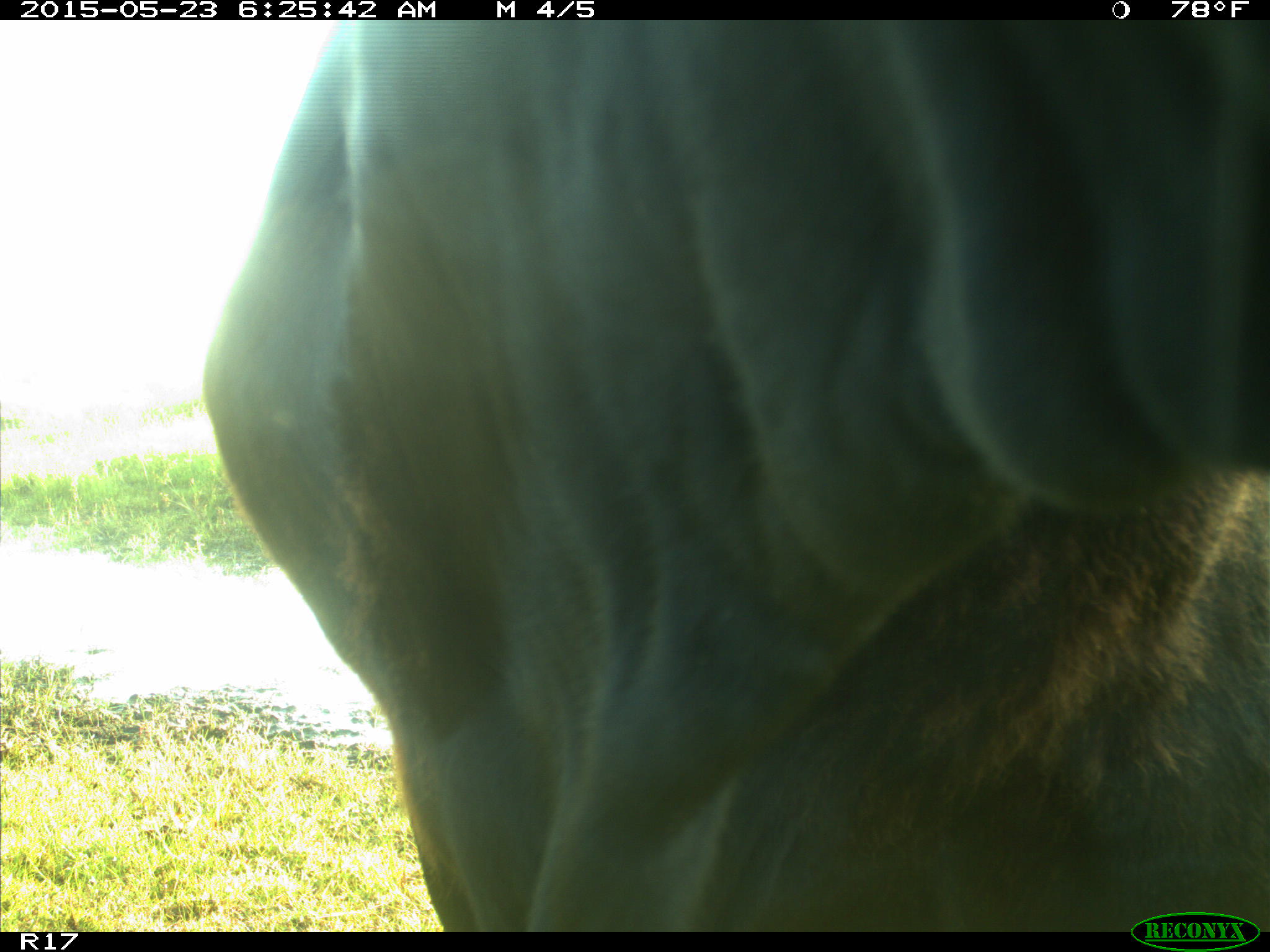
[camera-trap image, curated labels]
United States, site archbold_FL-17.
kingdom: Animalia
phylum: Chordata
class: Mammalia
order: Artiodactyla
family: Bovidae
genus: Bos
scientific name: Bos taurus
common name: domestic cow